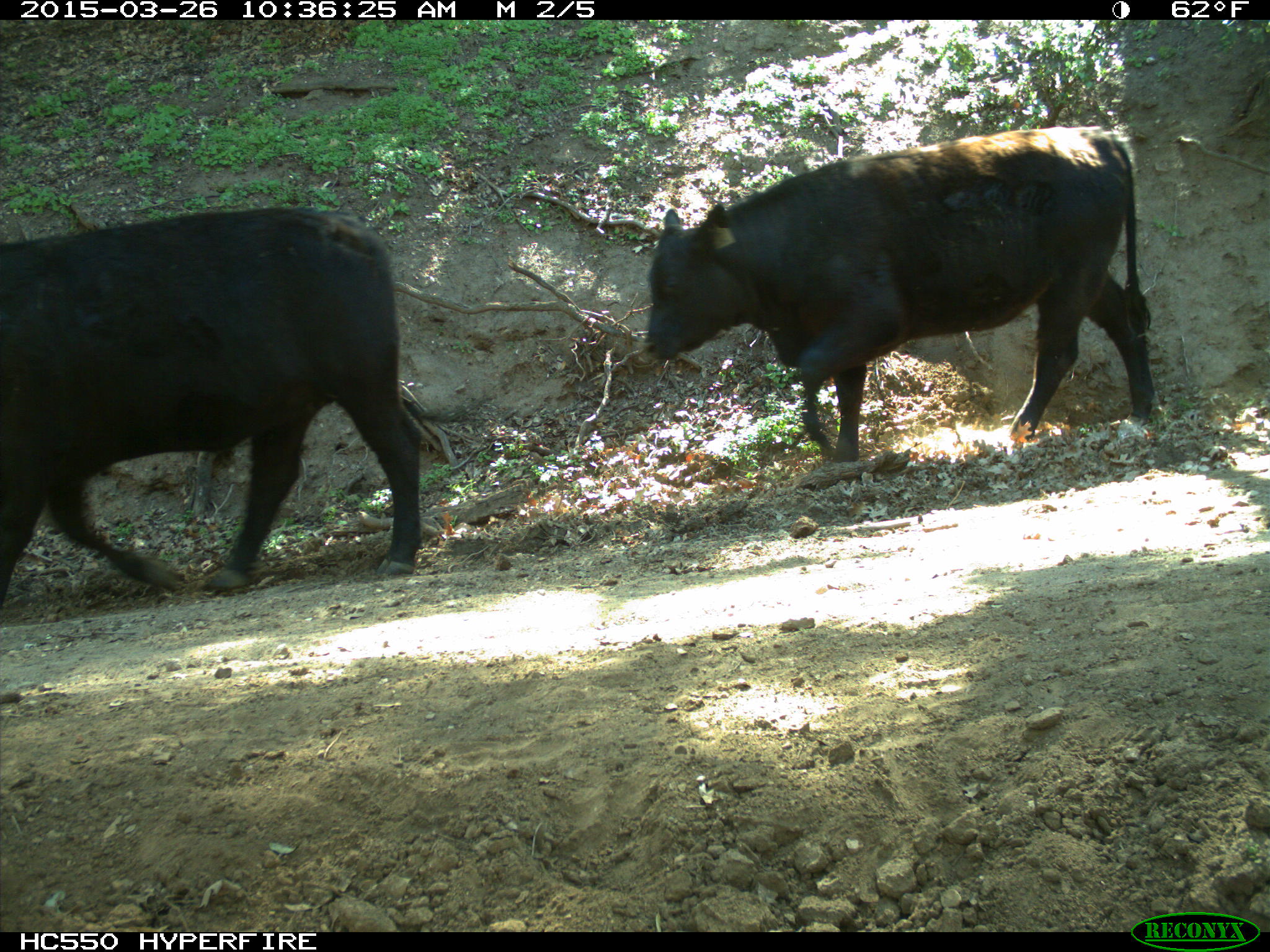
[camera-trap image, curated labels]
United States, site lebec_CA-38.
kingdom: Animalia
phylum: Chordata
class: Mammalia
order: Artiodactyla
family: Bovidae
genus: Bos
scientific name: Bos taurus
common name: domestic cow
Bos taurus (domestic cow).